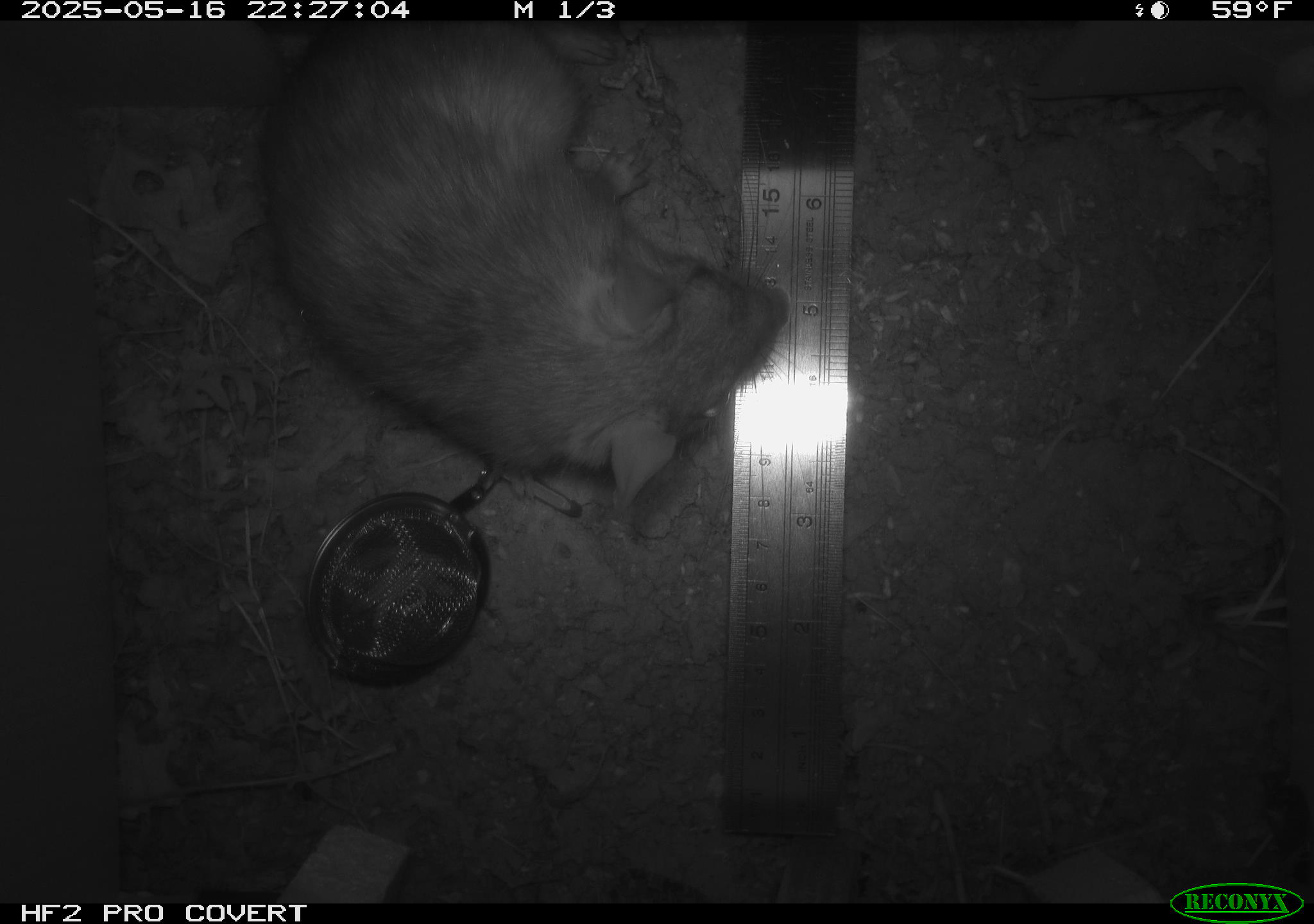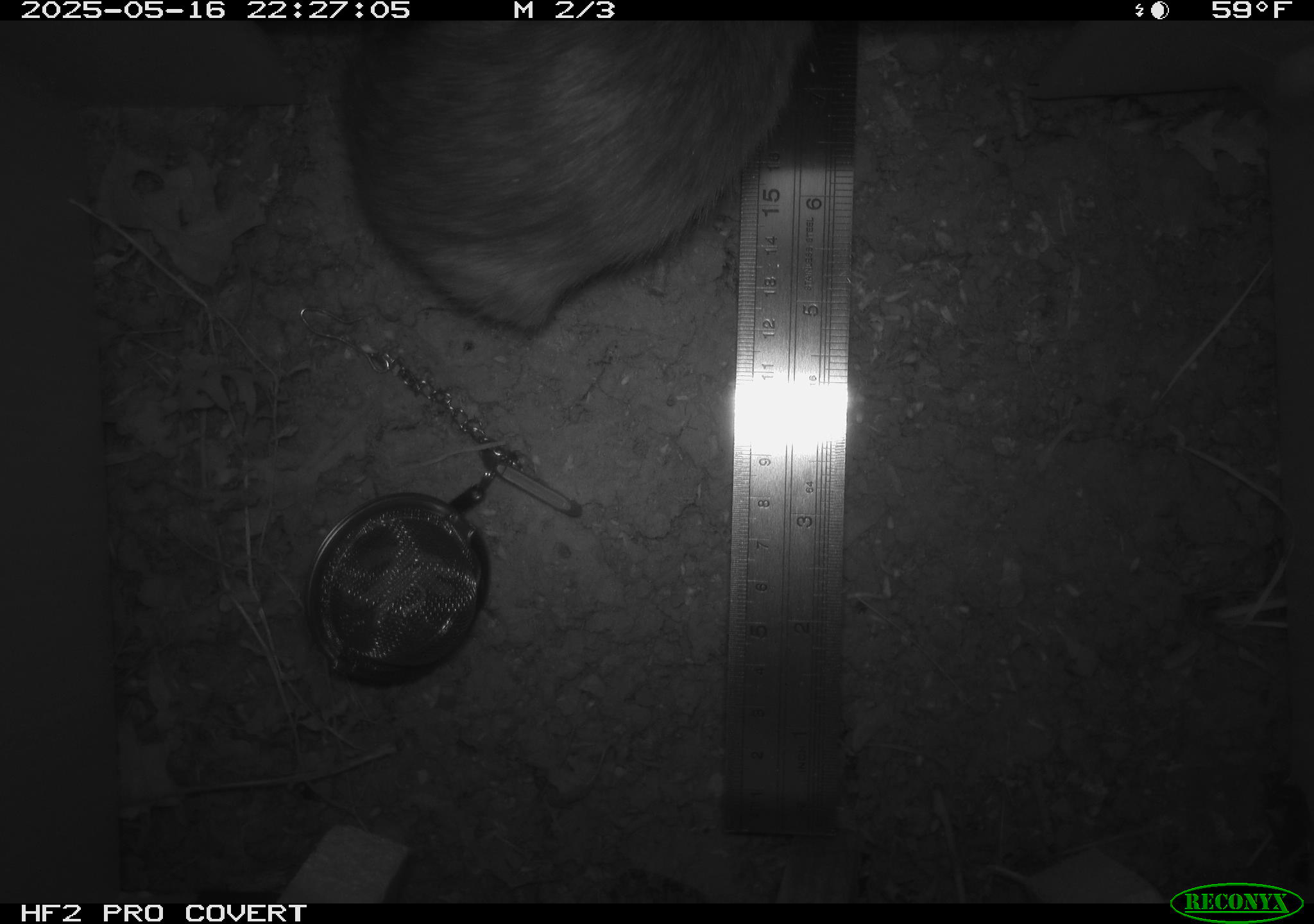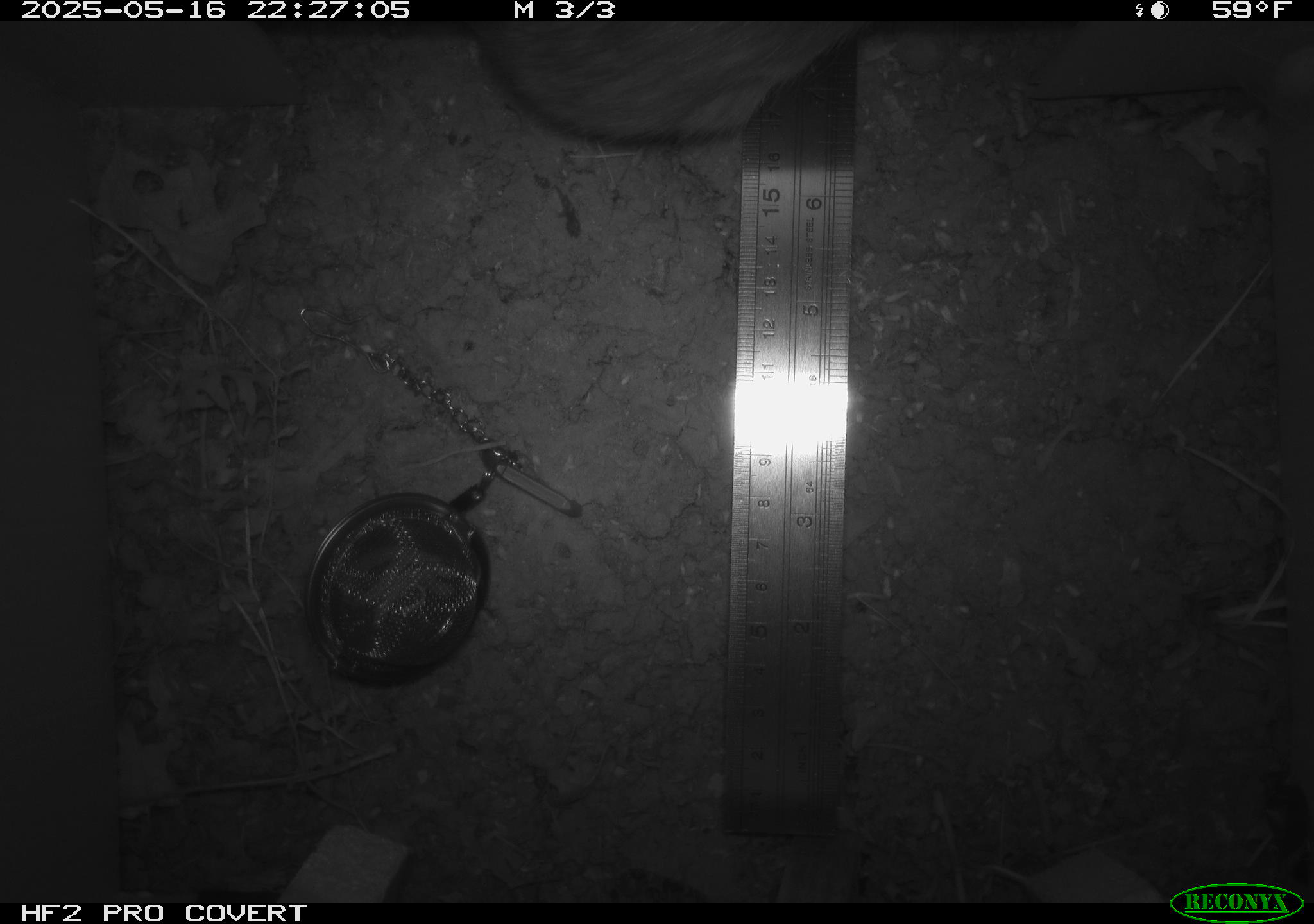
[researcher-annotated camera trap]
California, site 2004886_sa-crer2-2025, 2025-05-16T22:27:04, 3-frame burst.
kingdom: Animalia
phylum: Chordata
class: Mammalia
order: Rodentia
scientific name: Rodentia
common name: rodent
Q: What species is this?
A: Rodent (Rodentia).